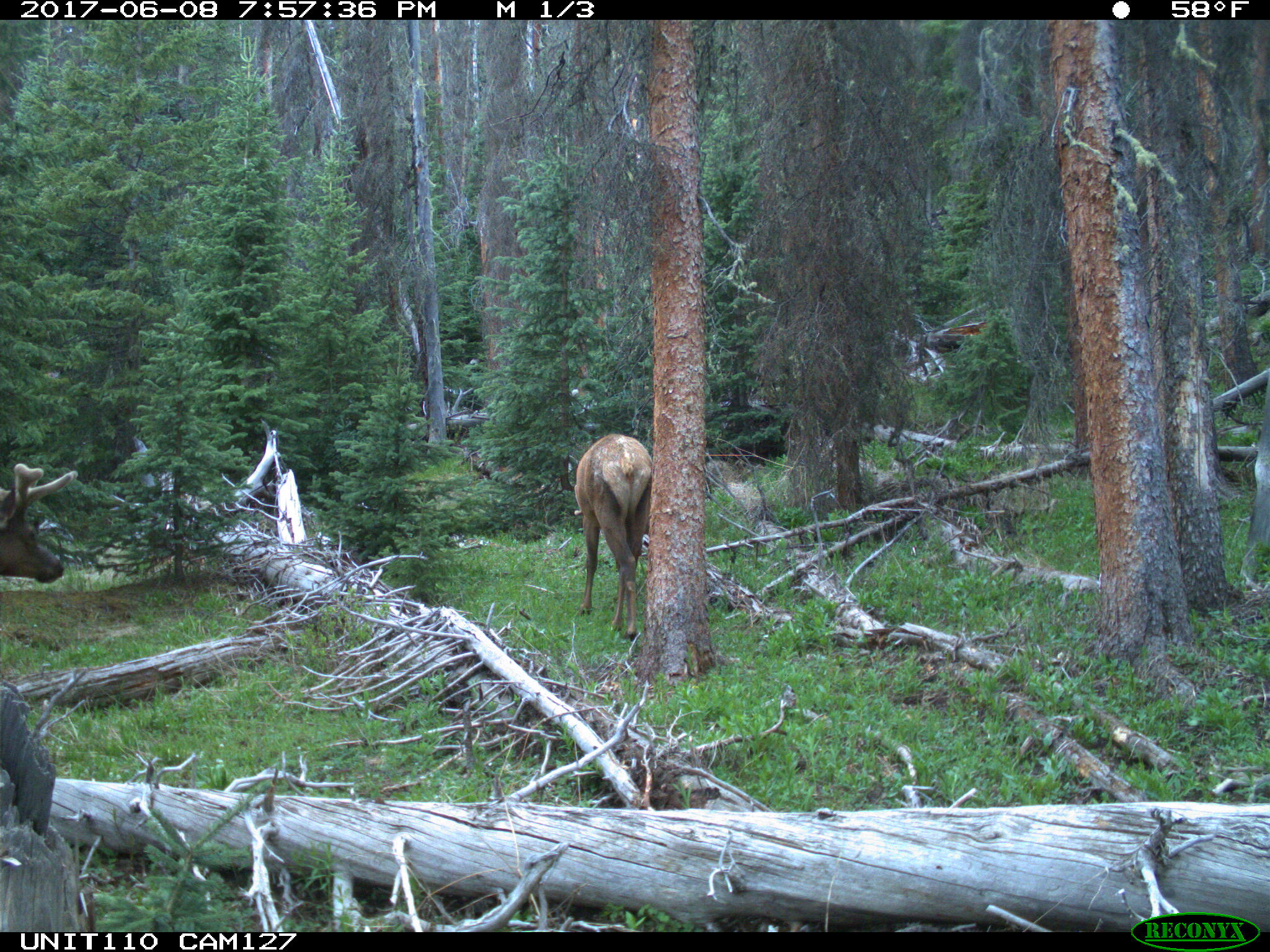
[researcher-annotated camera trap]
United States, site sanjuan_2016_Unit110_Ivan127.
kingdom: Animalia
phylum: Chordata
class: Mammalia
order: Artiodactyla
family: Cervidae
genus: Cervus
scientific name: Cervus elaphus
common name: red deer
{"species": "Cervus elaphus (red deer)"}